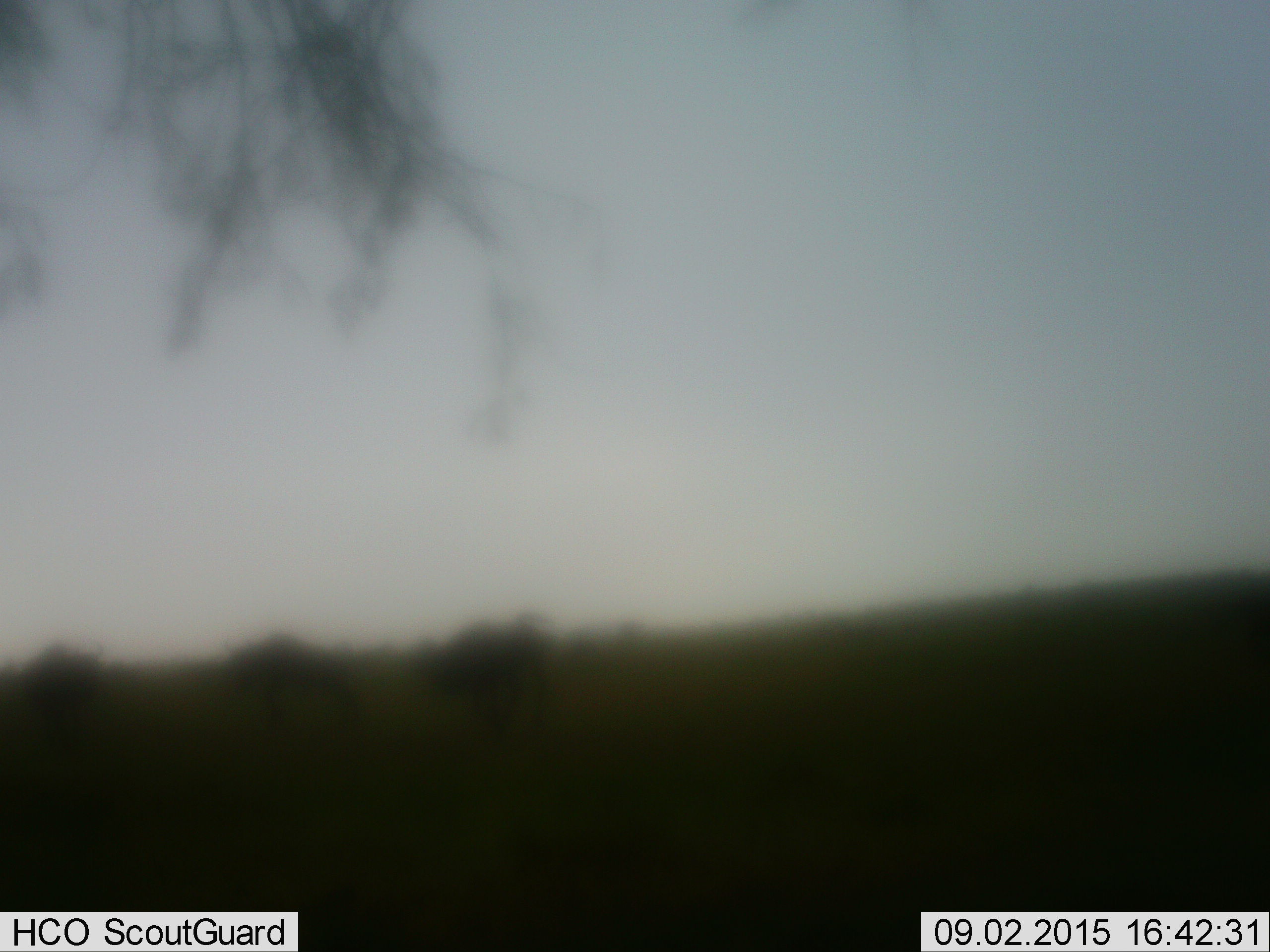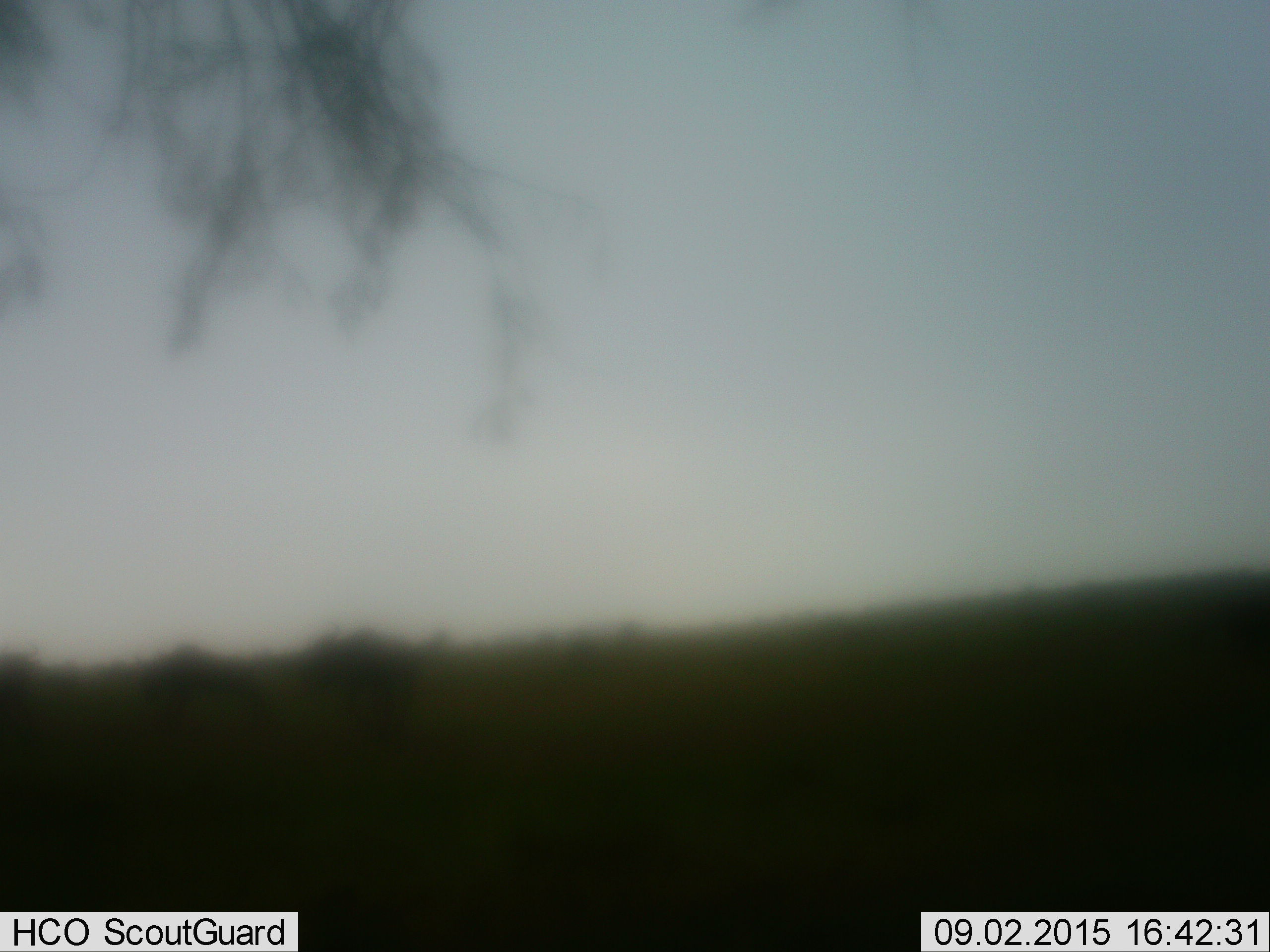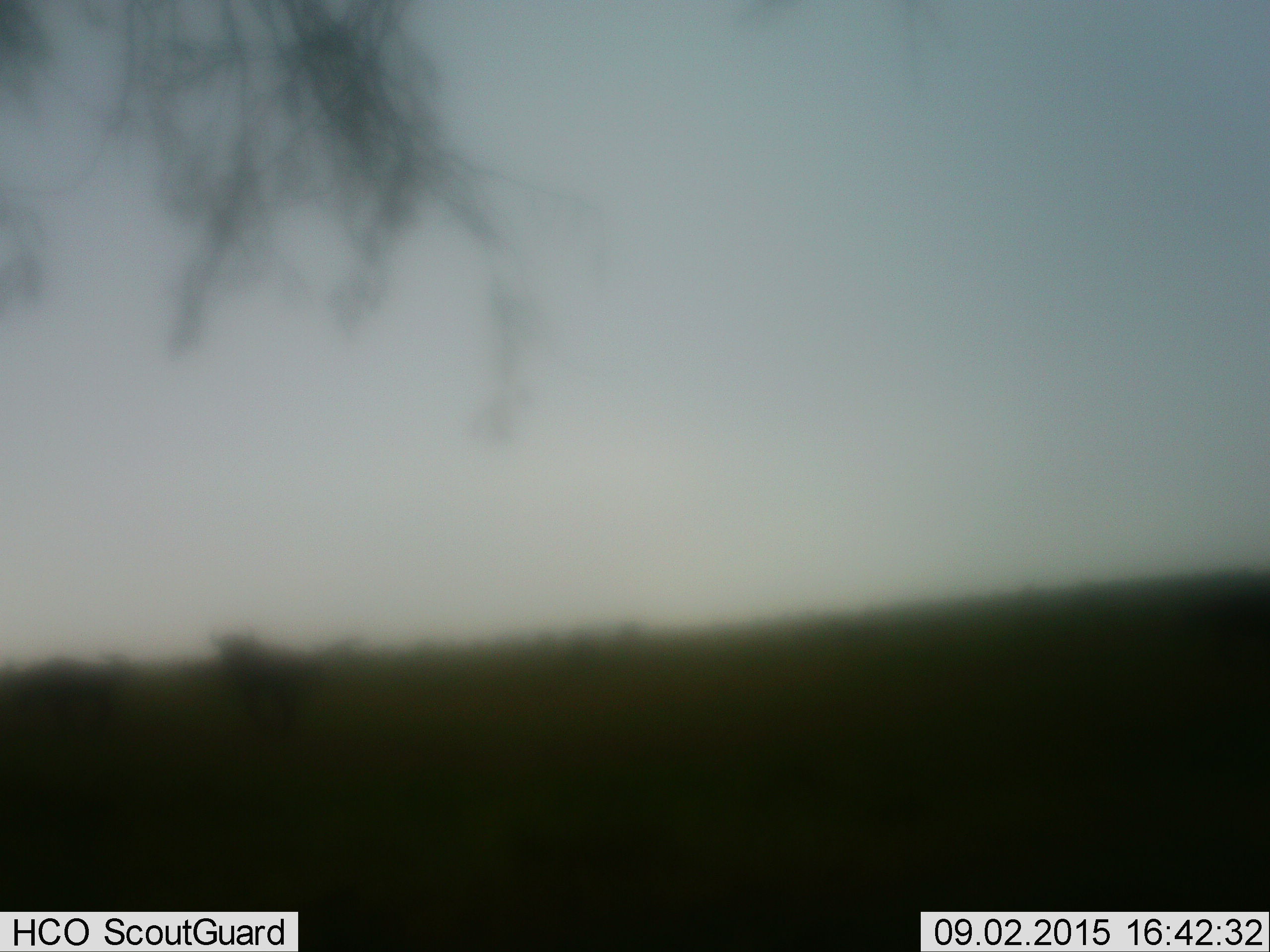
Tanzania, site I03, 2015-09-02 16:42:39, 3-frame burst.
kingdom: Animalia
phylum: Chordata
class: Mammalia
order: Artiodactyla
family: Bovidae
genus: Connochaetes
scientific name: Connochaetes taurinus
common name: blue wildebeest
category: wildebeest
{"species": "wildebeest (blue wildebeest) (Connochaetes taurinus)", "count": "3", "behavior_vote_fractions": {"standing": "0%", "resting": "0%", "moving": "100%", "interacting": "0%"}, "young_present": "0%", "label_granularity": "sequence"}